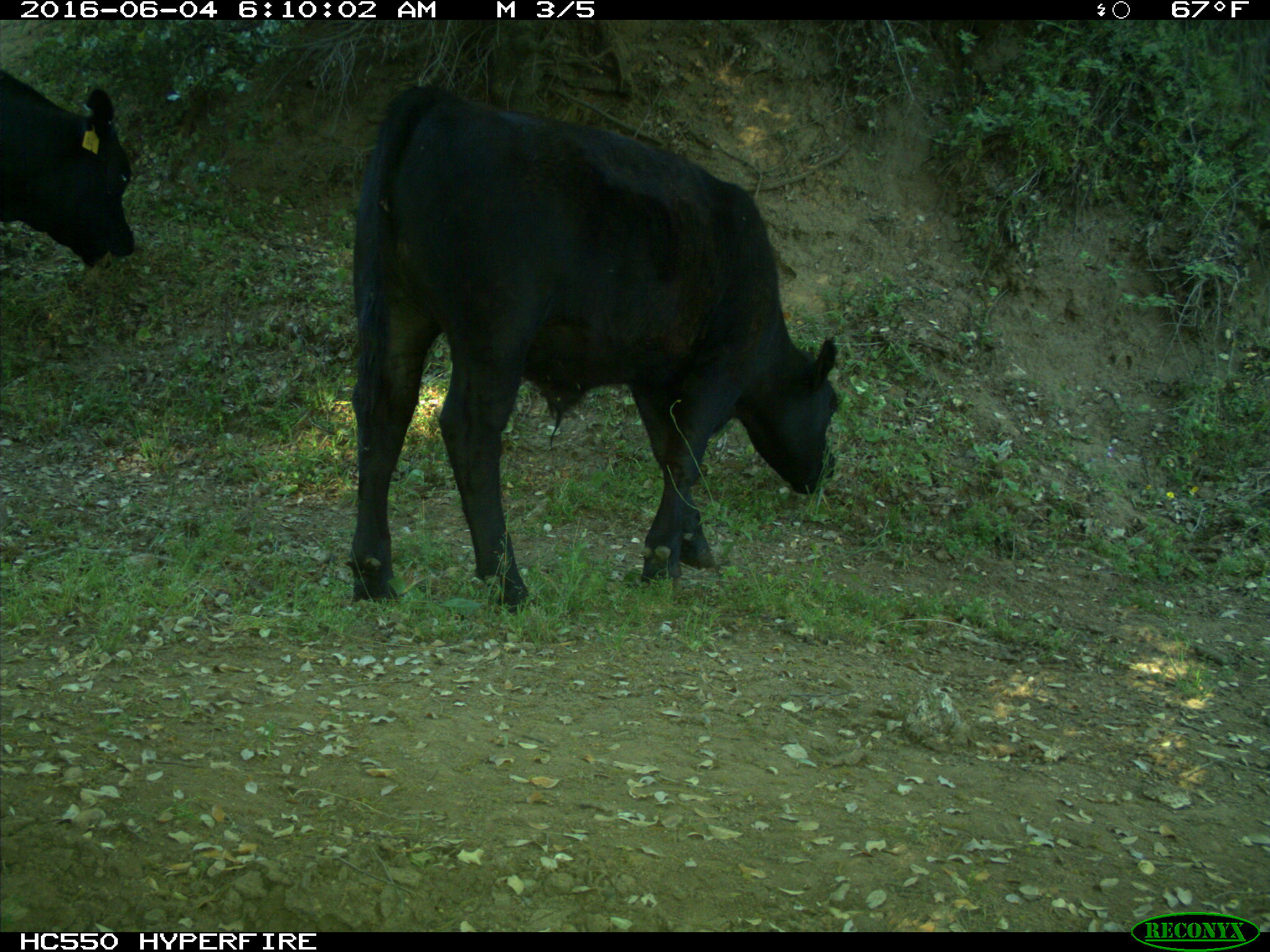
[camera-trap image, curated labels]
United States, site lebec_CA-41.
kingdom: Animalia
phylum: Chordata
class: Mammalia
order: Artiodactyla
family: Bovidae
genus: Bos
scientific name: Bos taurus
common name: domestic cow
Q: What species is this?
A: Bos taurus (domestic cow).